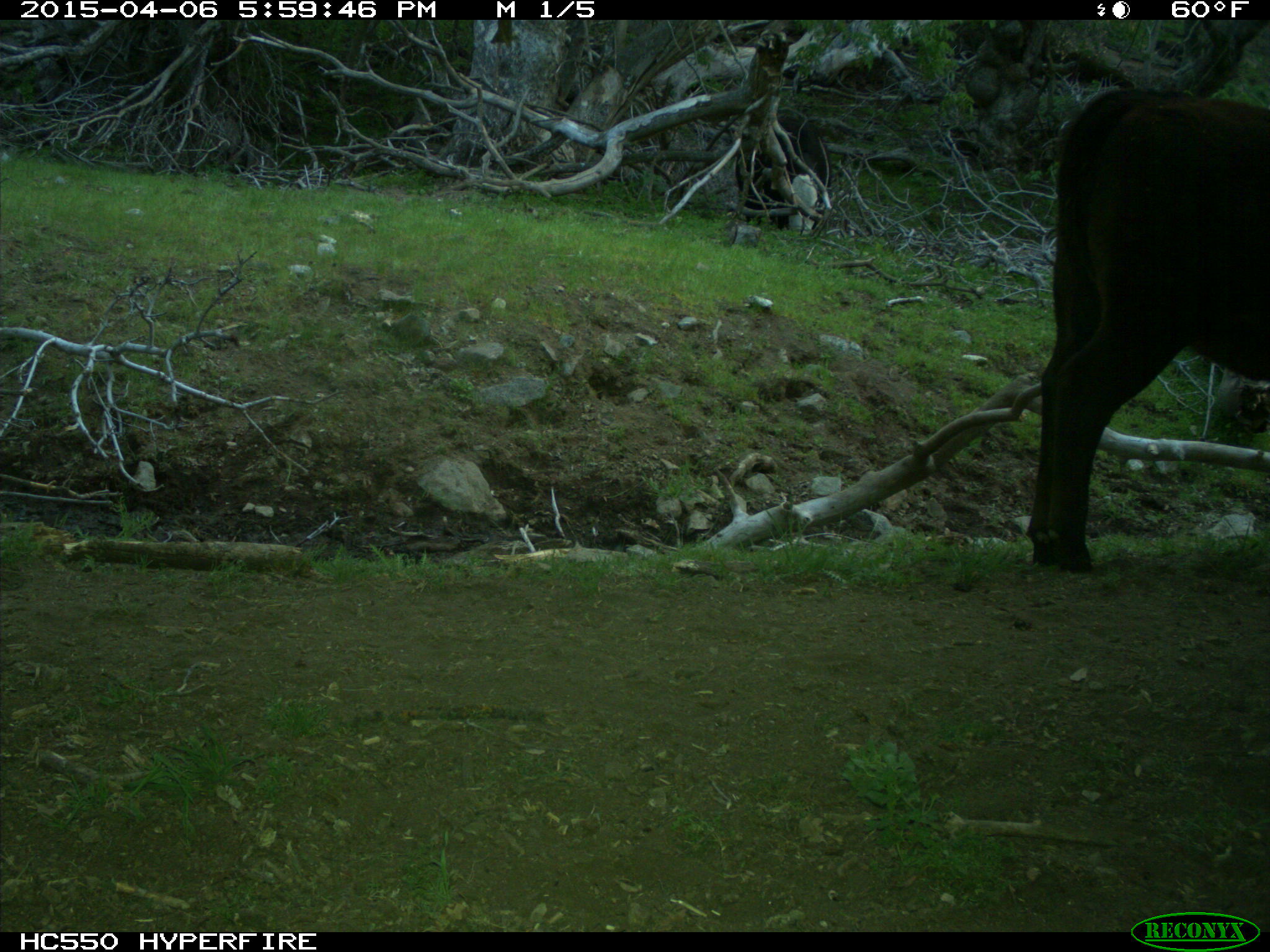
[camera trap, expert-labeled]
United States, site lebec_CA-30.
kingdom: Animalia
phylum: Chordata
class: Mammalia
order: Artiodactyla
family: Bovidae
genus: Bos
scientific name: Bos taurus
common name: domestic cow